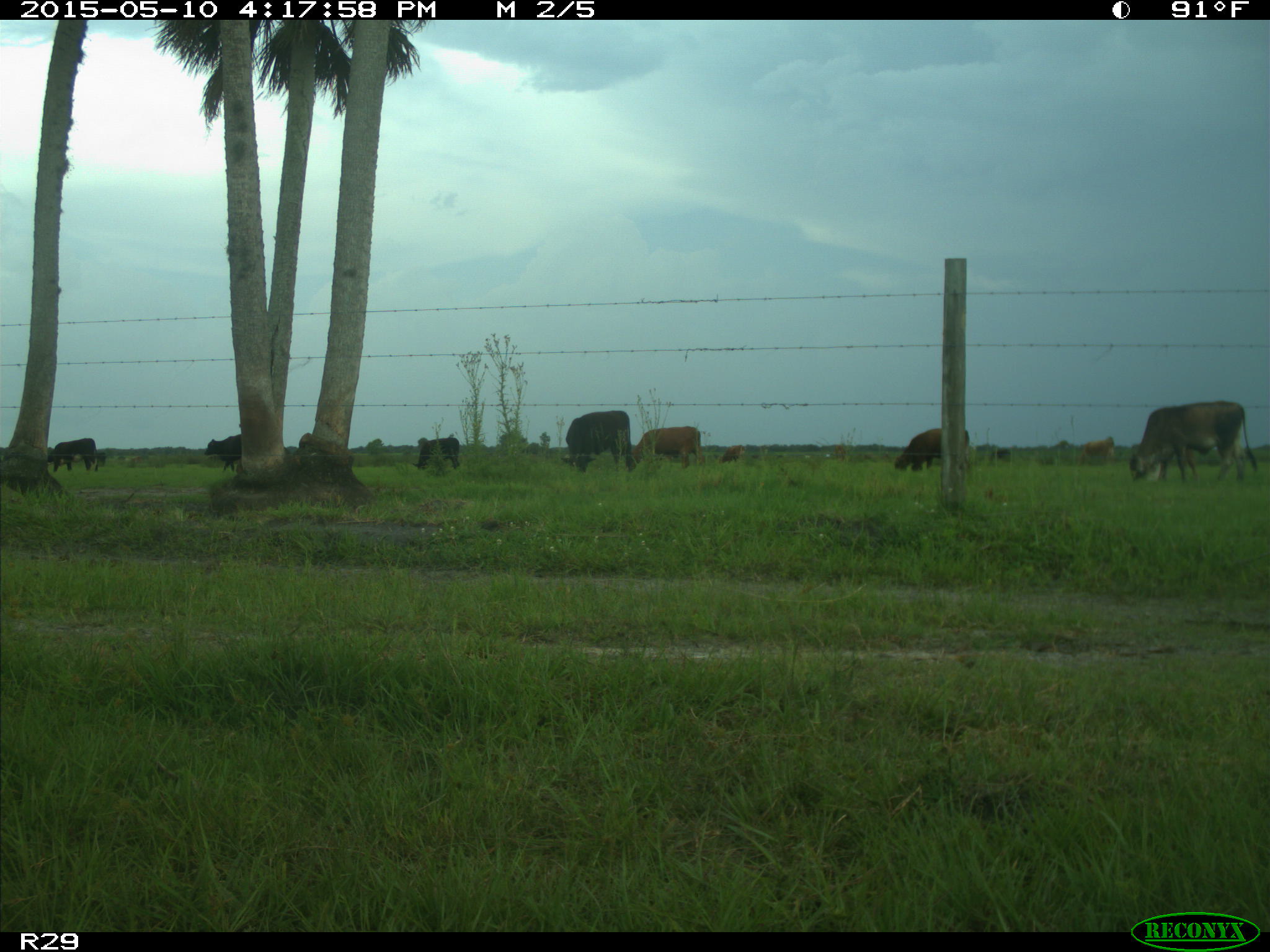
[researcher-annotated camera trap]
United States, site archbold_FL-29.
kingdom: Animalia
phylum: Chordata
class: Mammalia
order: Artiodactyla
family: Bovidae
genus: Bos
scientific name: Bos taurus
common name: domestic cow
Bos taurus (domestic cow).